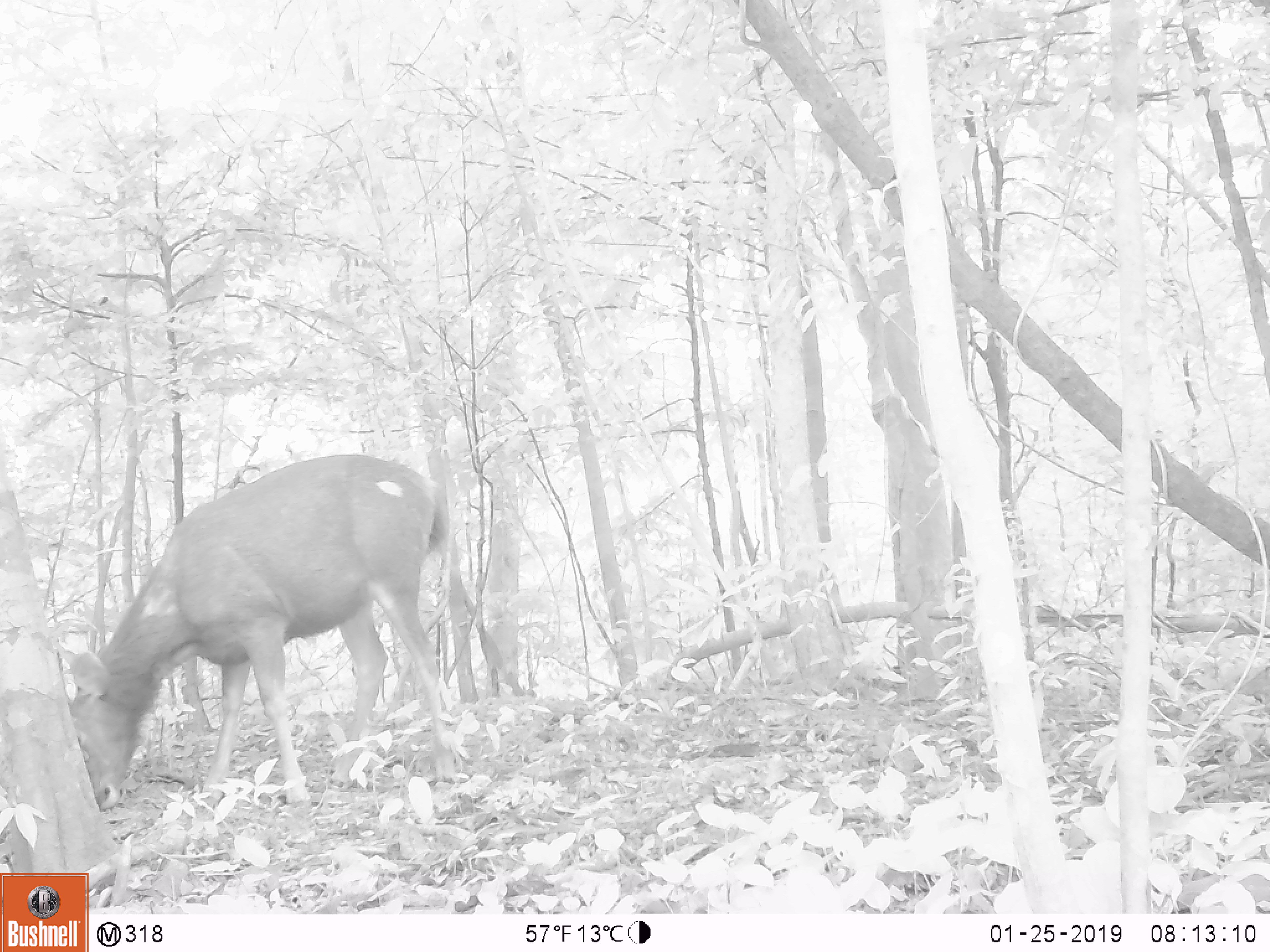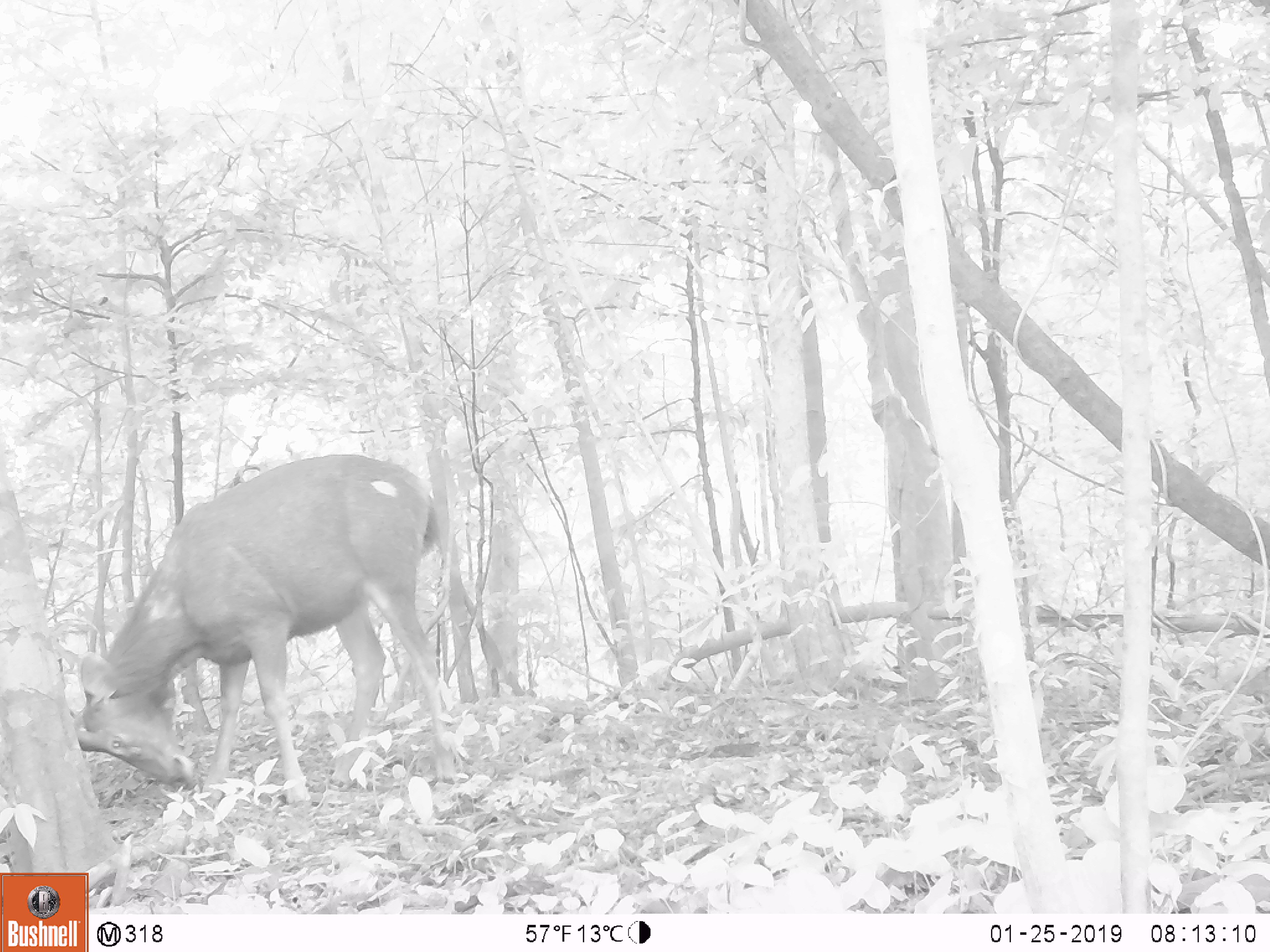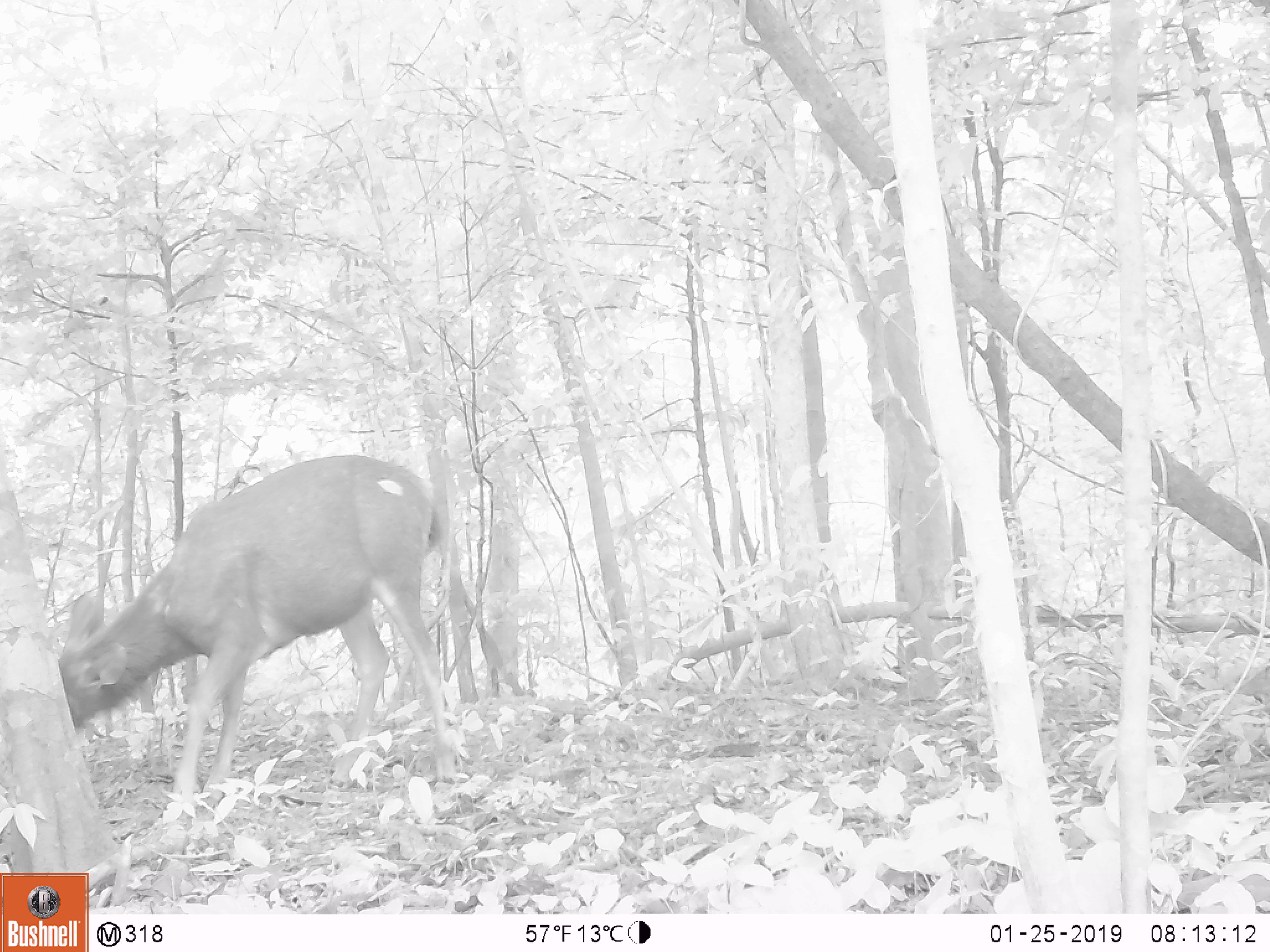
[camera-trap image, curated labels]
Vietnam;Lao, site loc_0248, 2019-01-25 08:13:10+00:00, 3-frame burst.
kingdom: Animalia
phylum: Chordata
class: Mammalia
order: Artiodactyla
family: Cervidae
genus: Rusa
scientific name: Rusa unicolor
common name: sambar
Sambar (Rusa unicolor). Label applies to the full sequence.